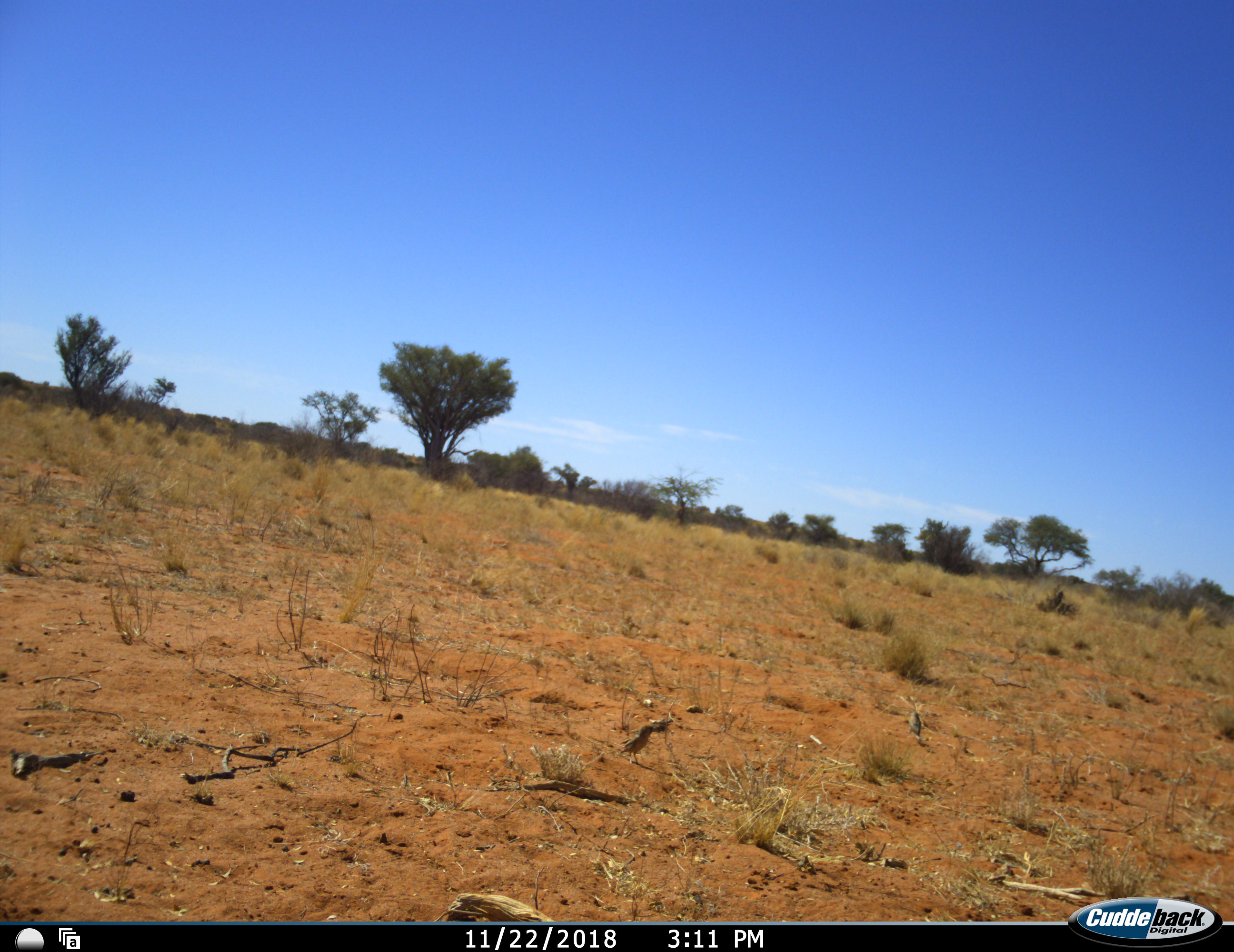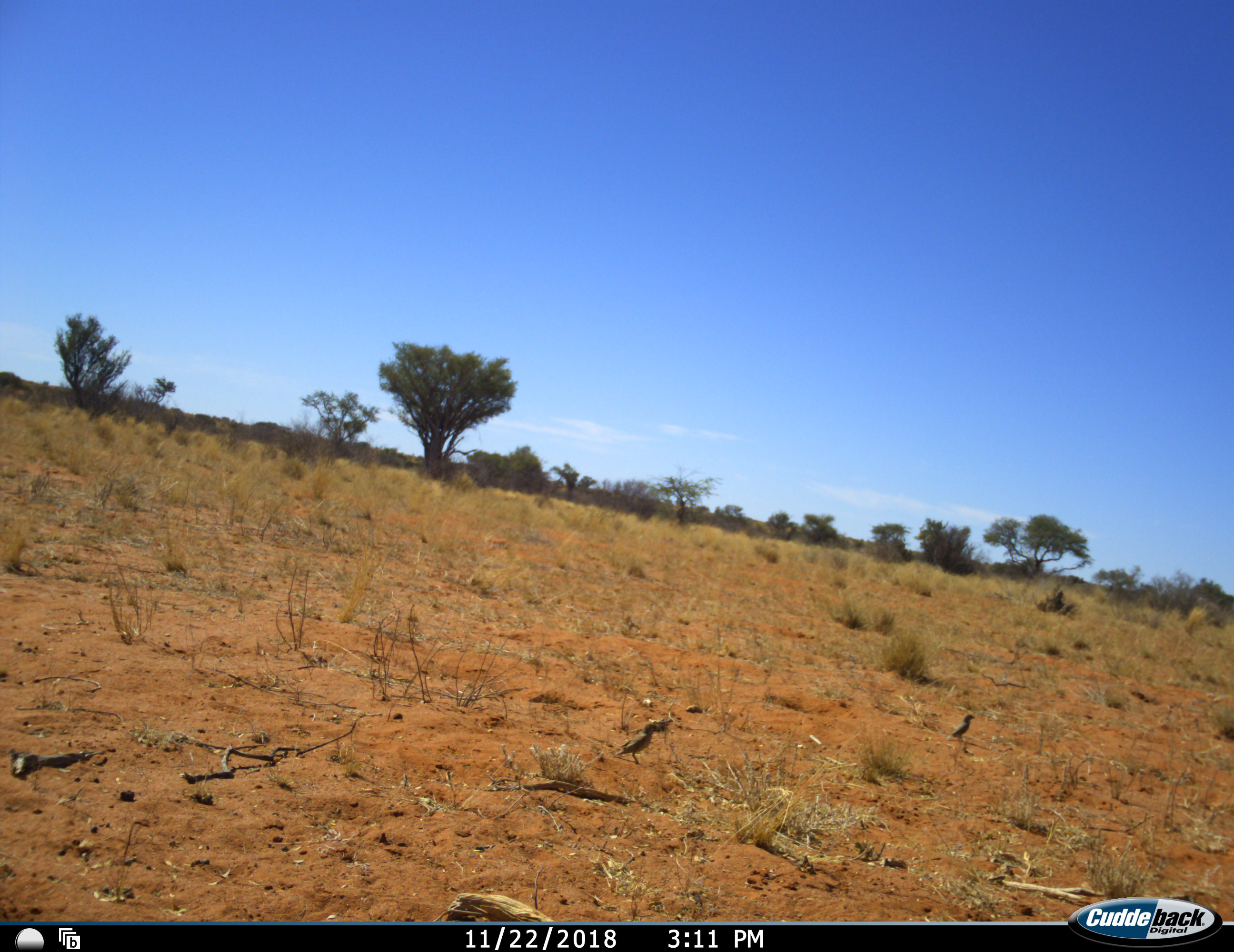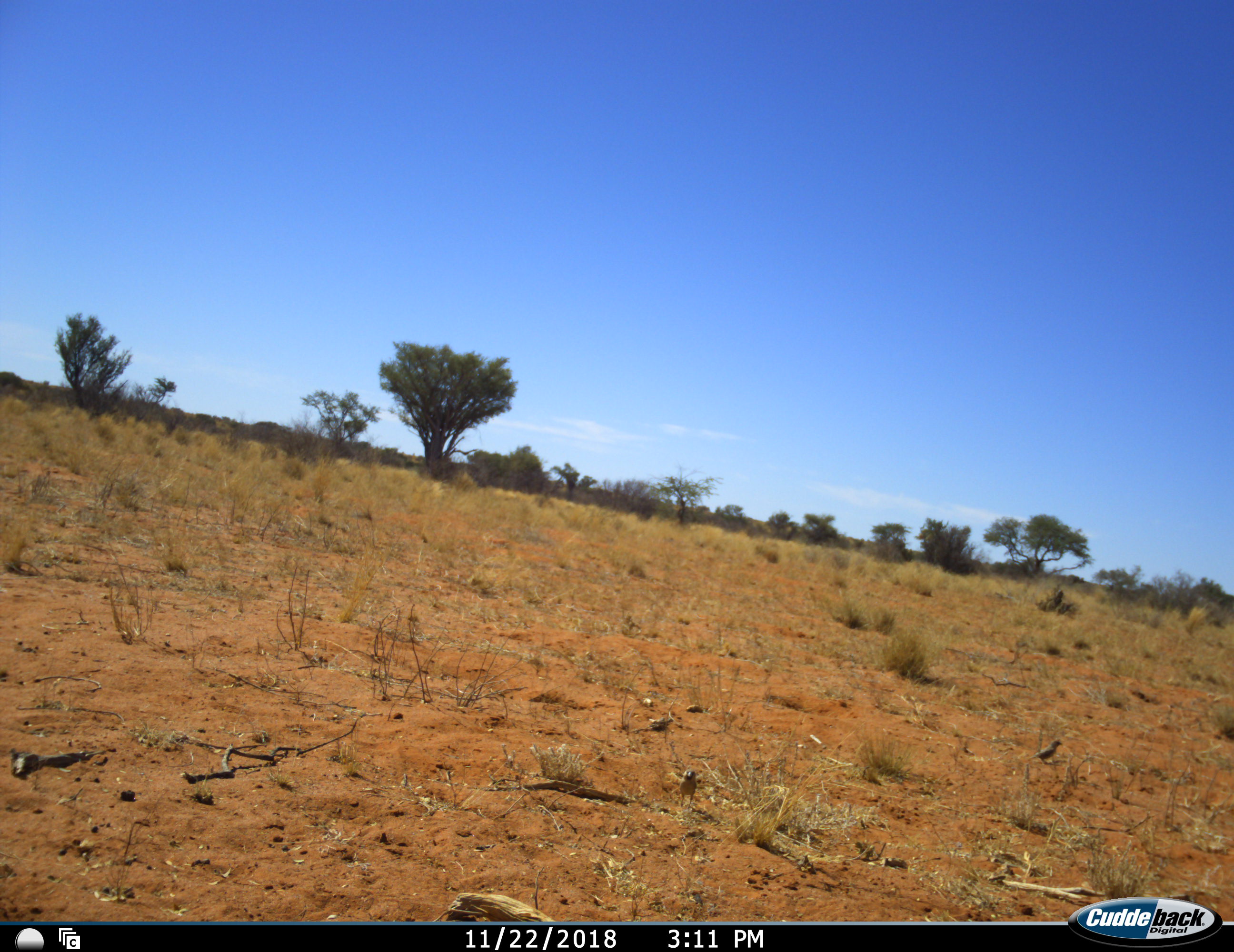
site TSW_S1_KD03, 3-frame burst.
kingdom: Animalia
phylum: Chordata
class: Aves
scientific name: Aves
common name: bird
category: birdother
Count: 2.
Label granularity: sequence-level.